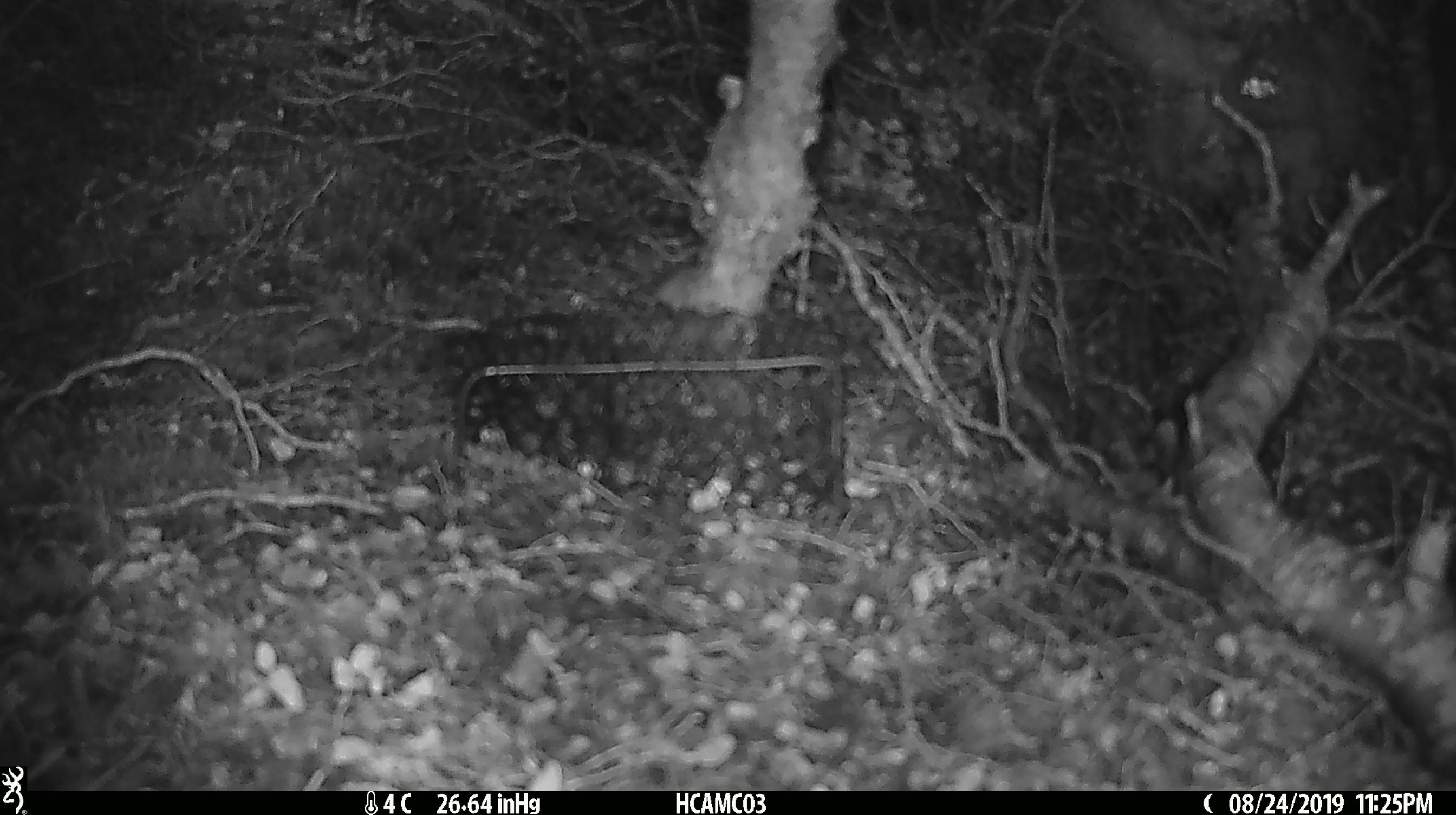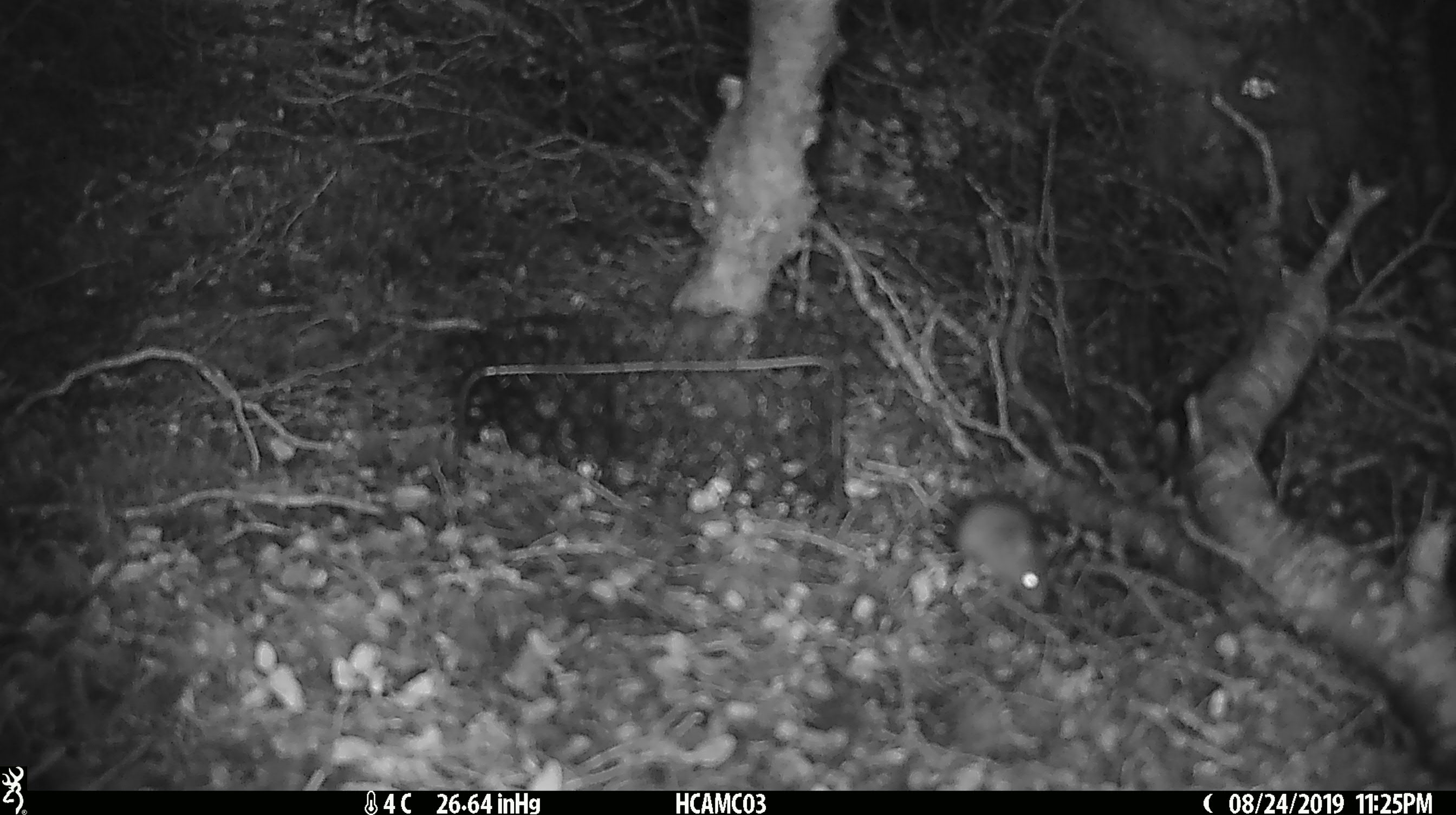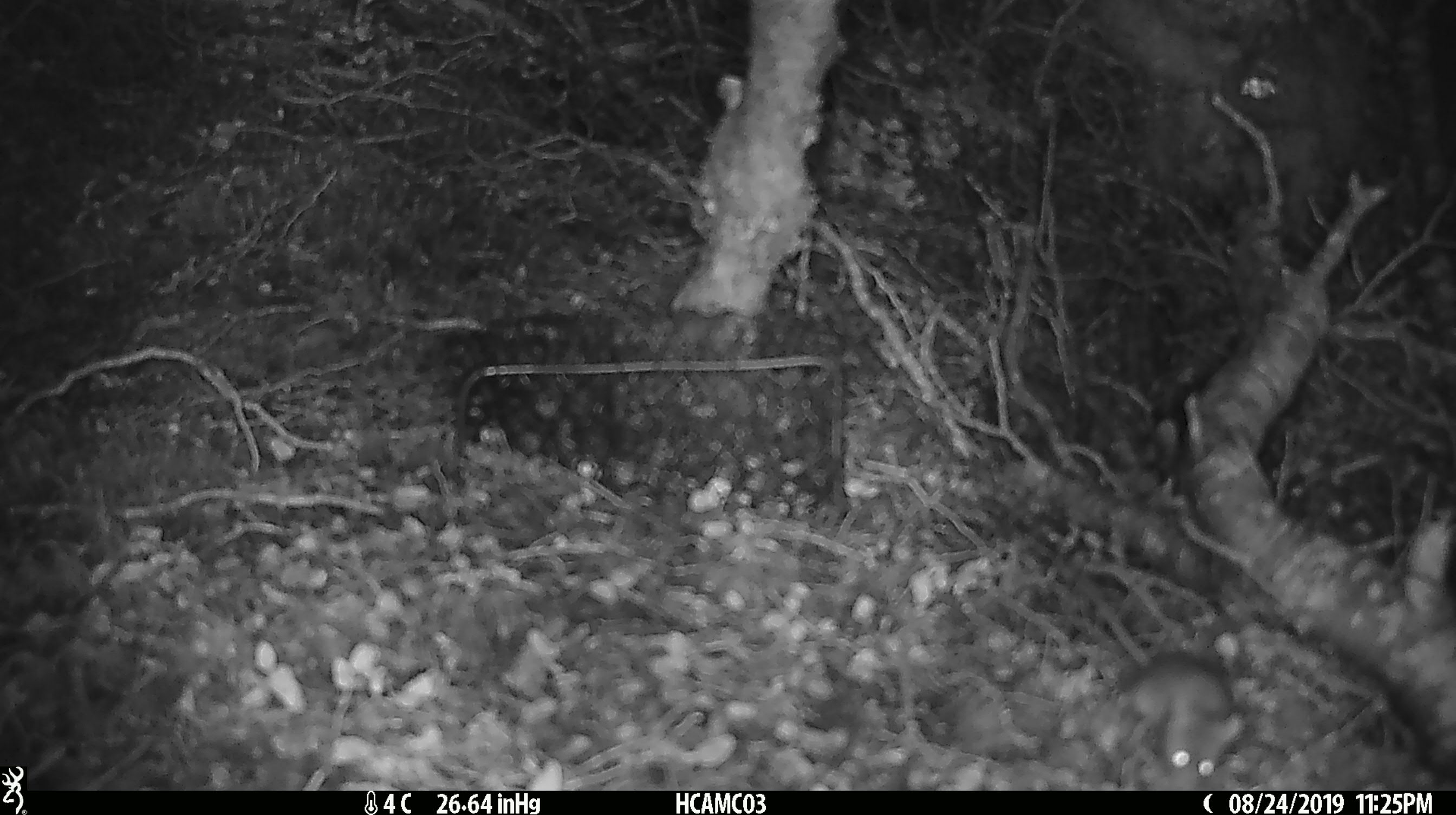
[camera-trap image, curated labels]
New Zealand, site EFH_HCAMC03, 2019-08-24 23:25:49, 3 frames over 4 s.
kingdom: Animalia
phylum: Chordata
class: Mammalia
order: Rodentia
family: Muridae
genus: Mus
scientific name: Mus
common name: mouse